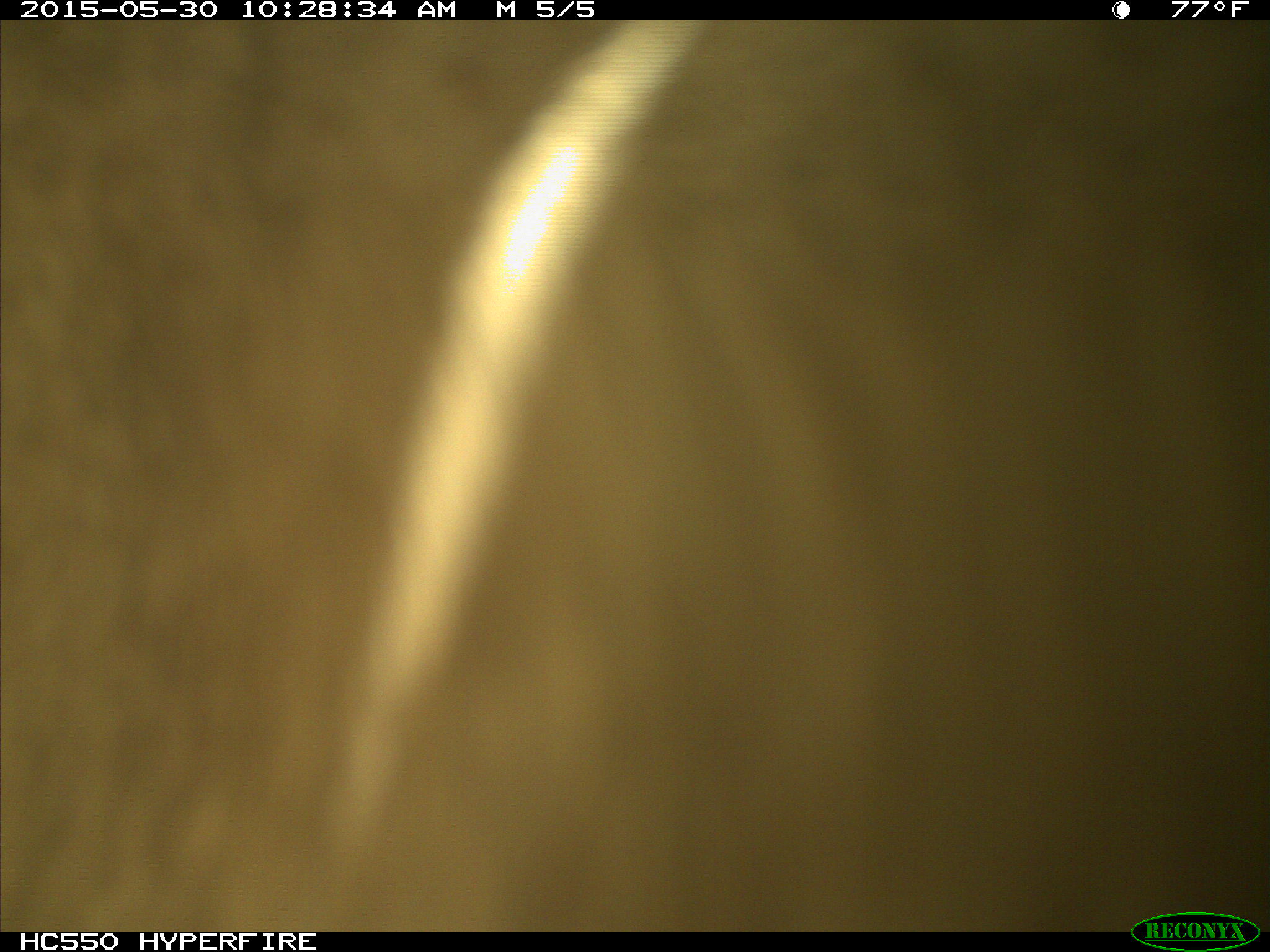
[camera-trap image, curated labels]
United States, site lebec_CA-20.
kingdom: Animalia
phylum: Chordata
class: Mammalia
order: Artiodactyla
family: Bovidae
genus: Bos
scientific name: Bos taurus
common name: domestic cow